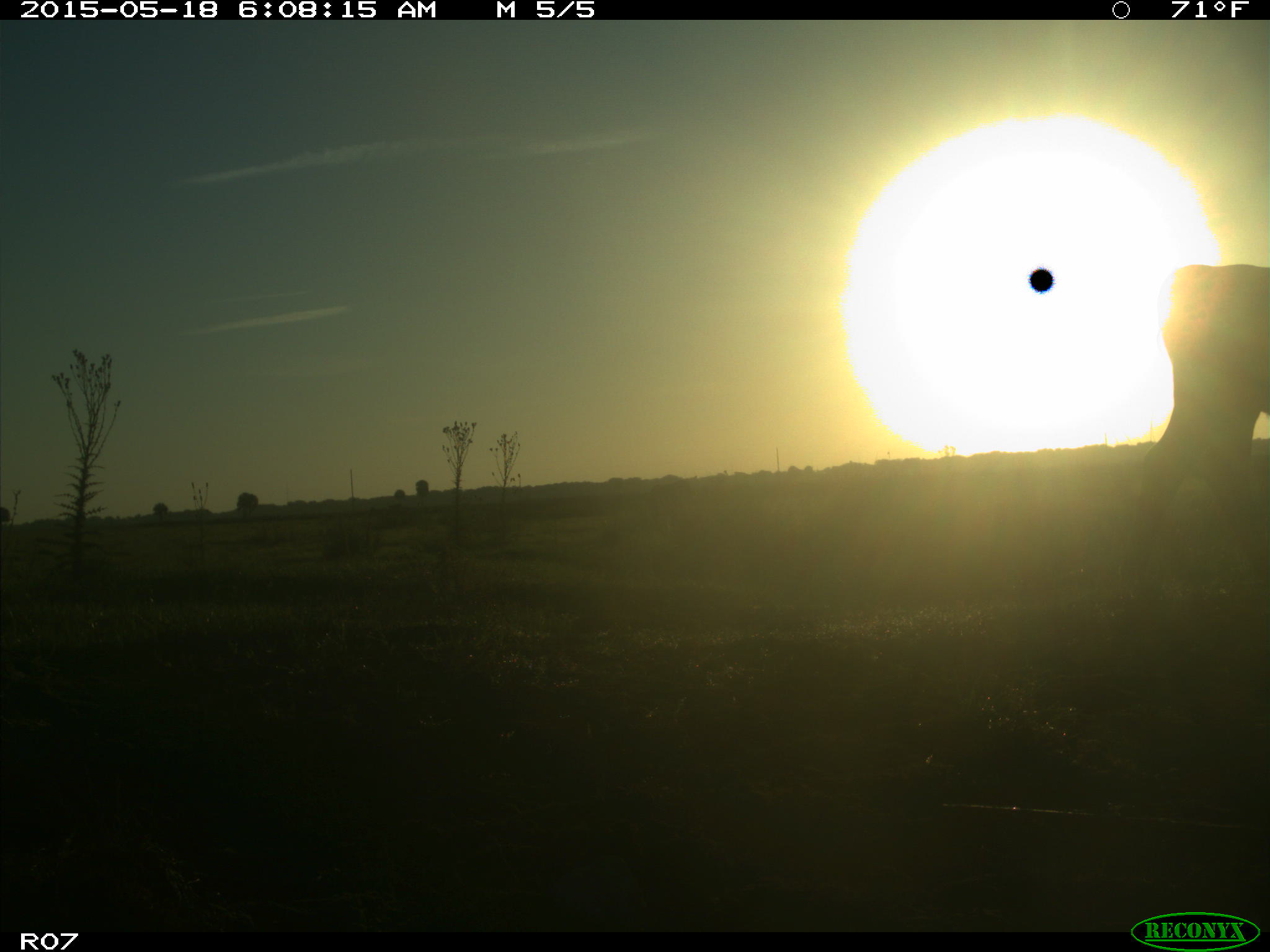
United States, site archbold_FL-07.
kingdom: Animalia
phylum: Chordata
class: Mammalia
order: Artiodactyla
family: Bovidae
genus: Bos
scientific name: Bos taurus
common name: domestic cow